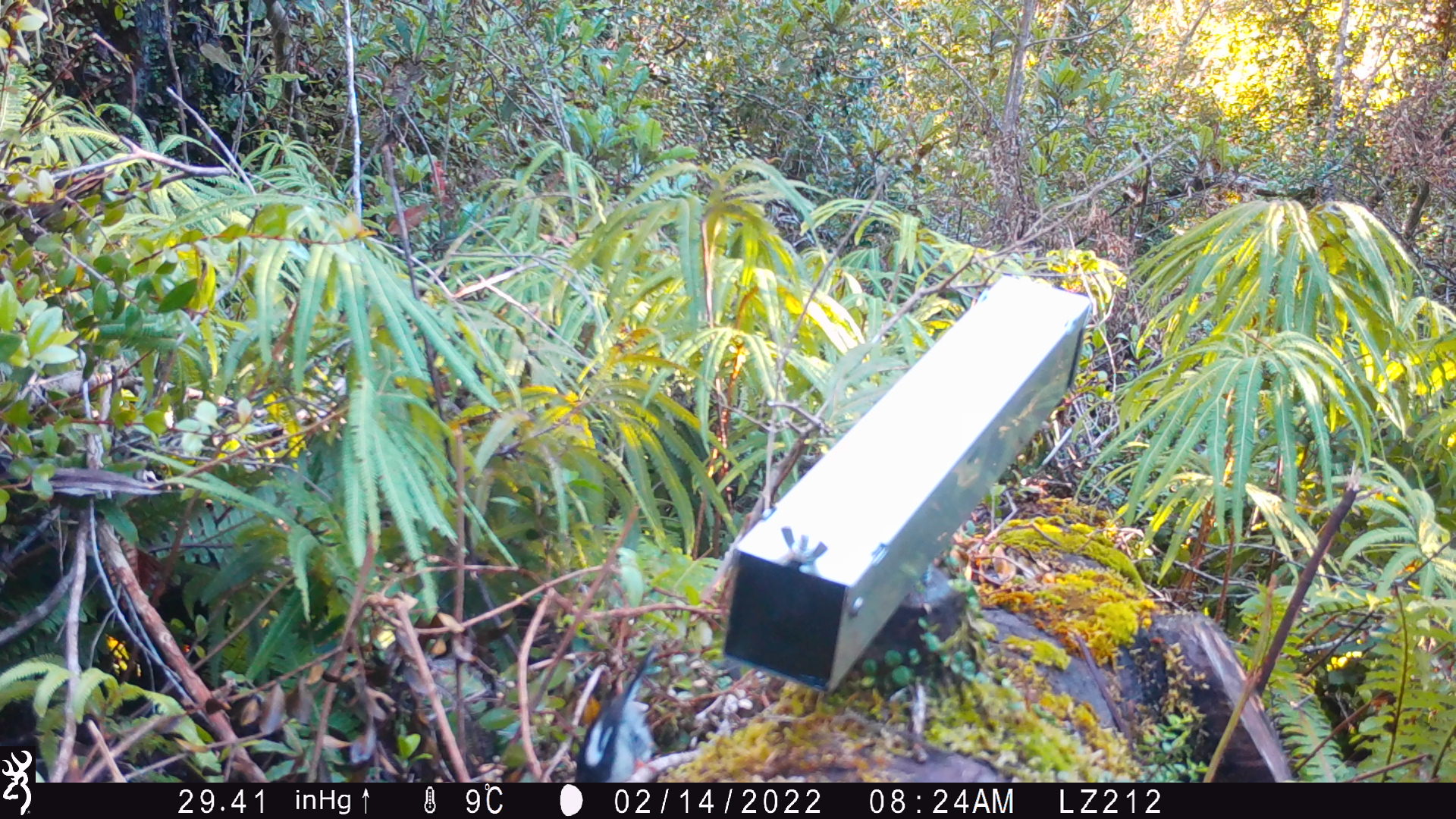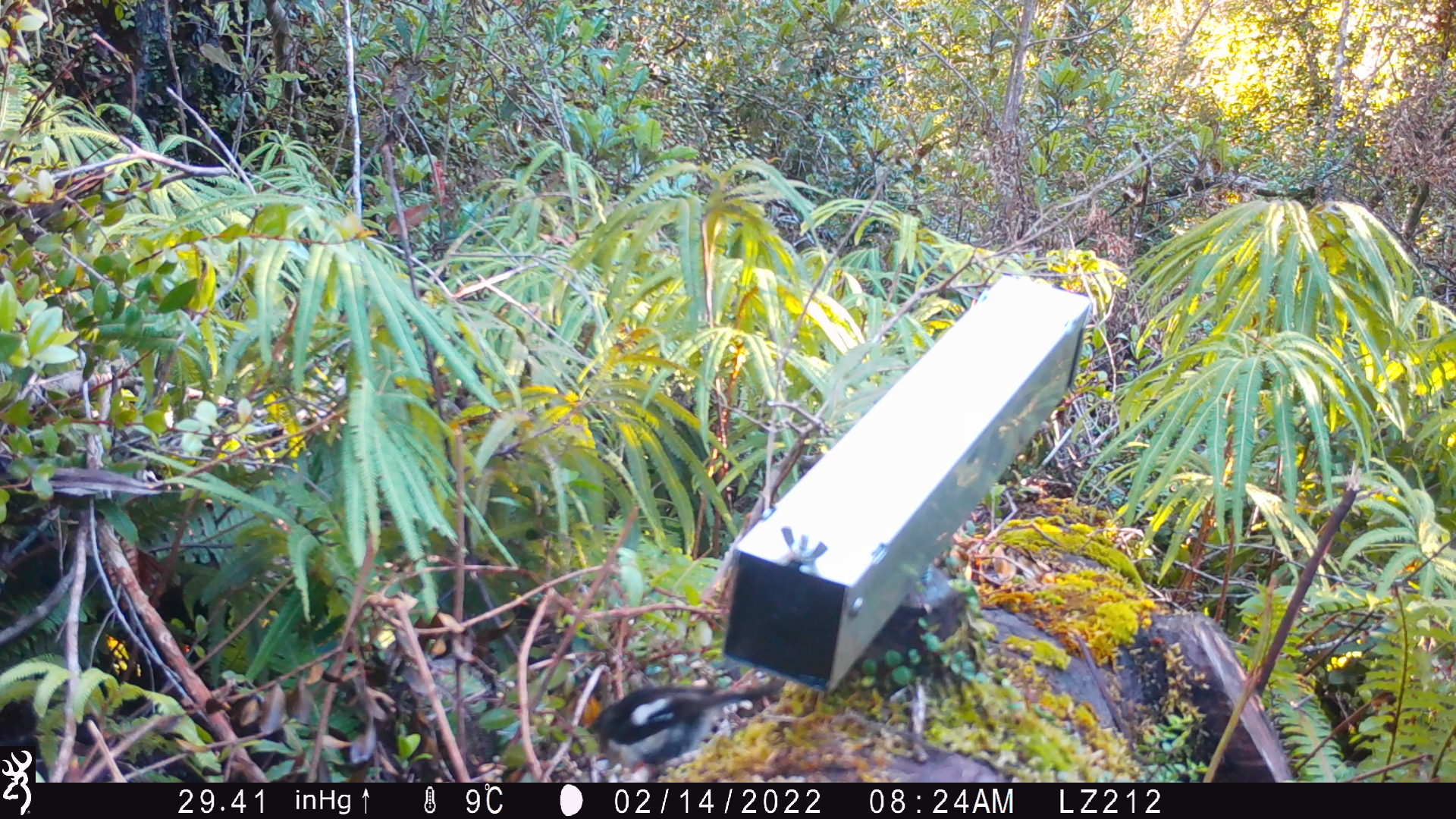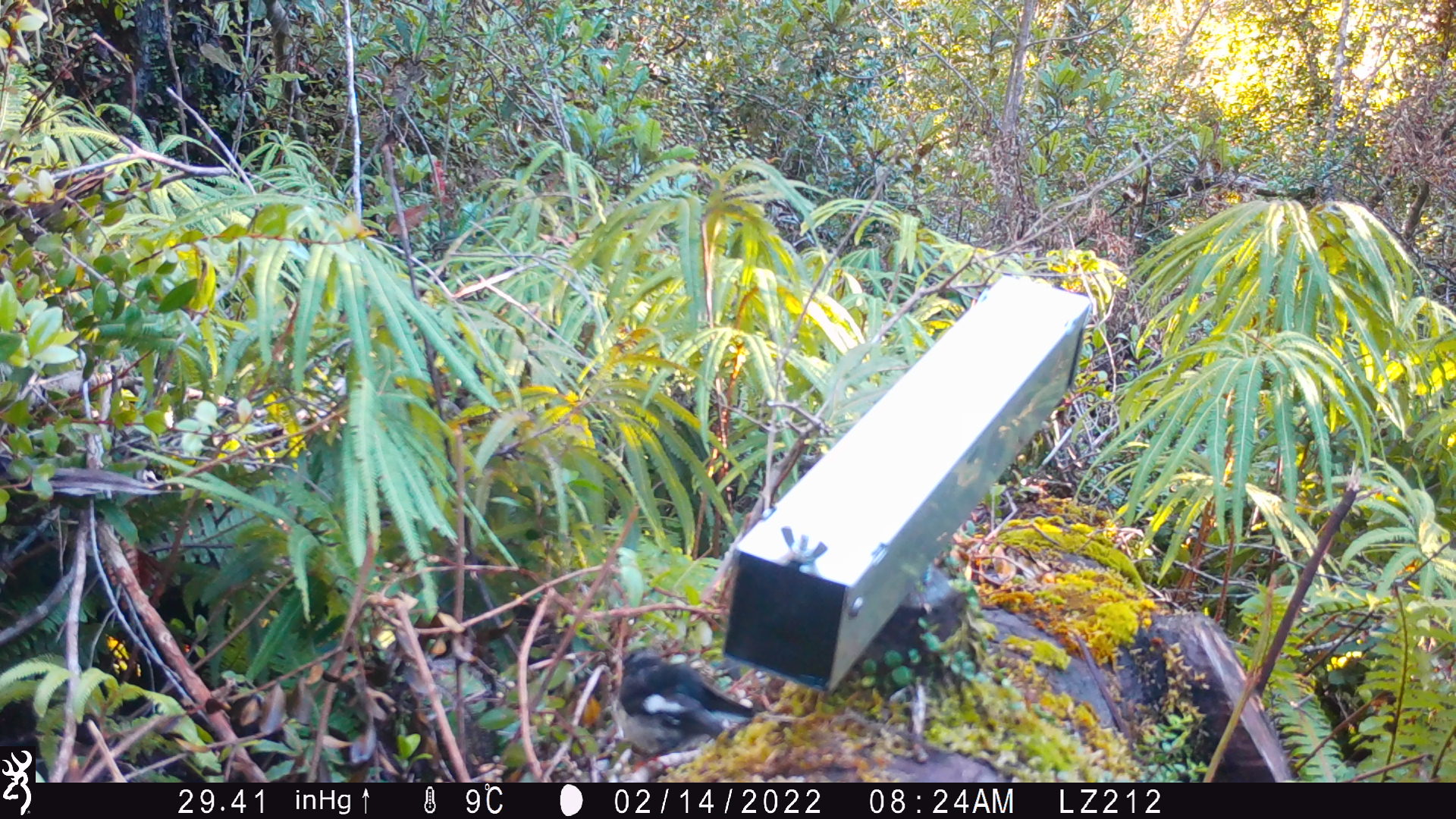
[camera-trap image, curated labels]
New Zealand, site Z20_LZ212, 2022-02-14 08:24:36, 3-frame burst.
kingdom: Animalia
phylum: Chordata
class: Aves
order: Passeriformes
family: Petroicidae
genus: Petroica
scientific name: Petroica macrocephala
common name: tomtit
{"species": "tomtit (Petroica macrocephala)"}